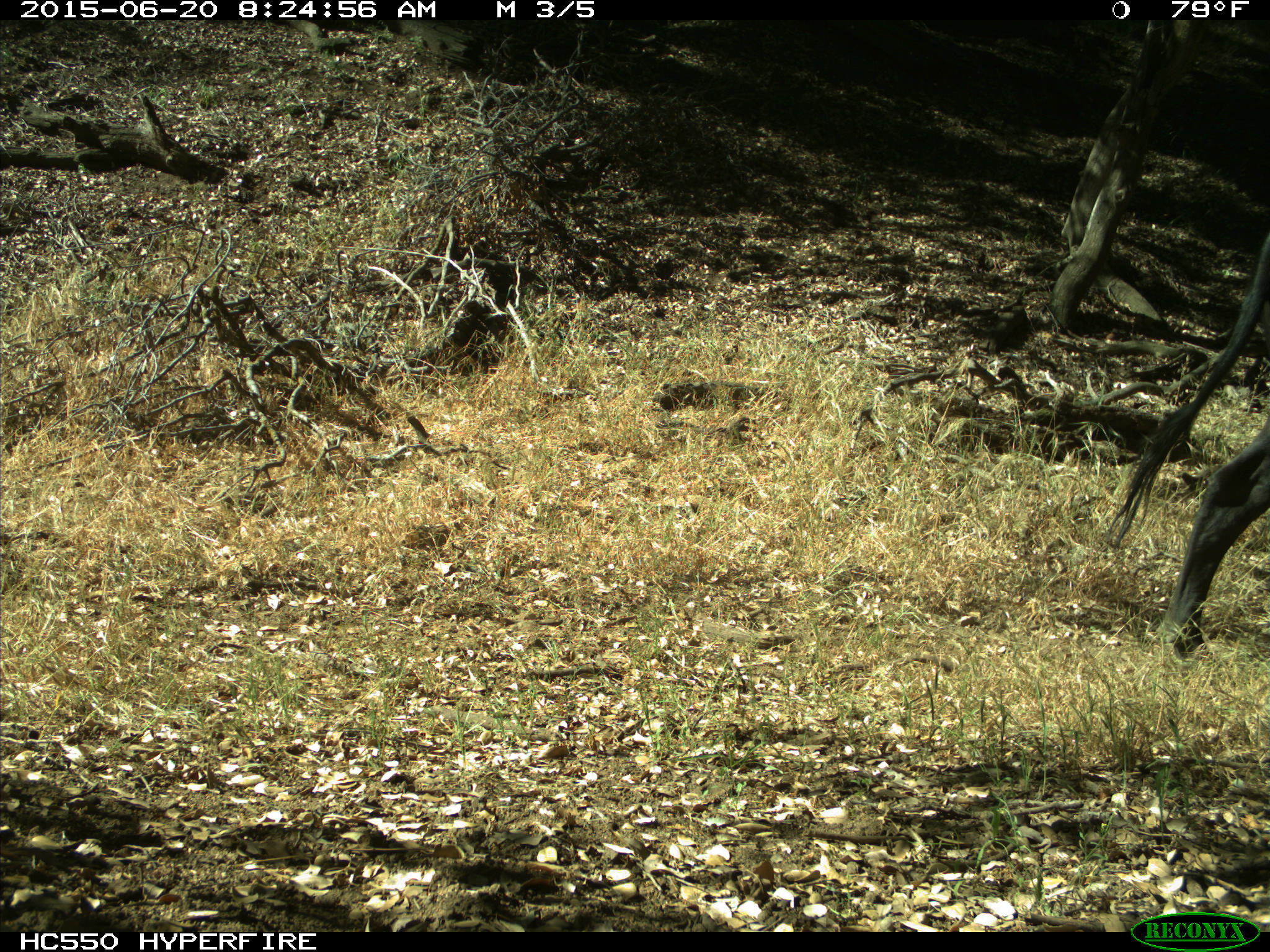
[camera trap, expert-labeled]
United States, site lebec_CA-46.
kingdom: Animalia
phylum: Chordata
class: Mammalia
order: Artiodactyla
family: Bovidae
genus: Bos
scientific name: Bos taurus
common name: domestic cow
Bos taurus (domestic cow).